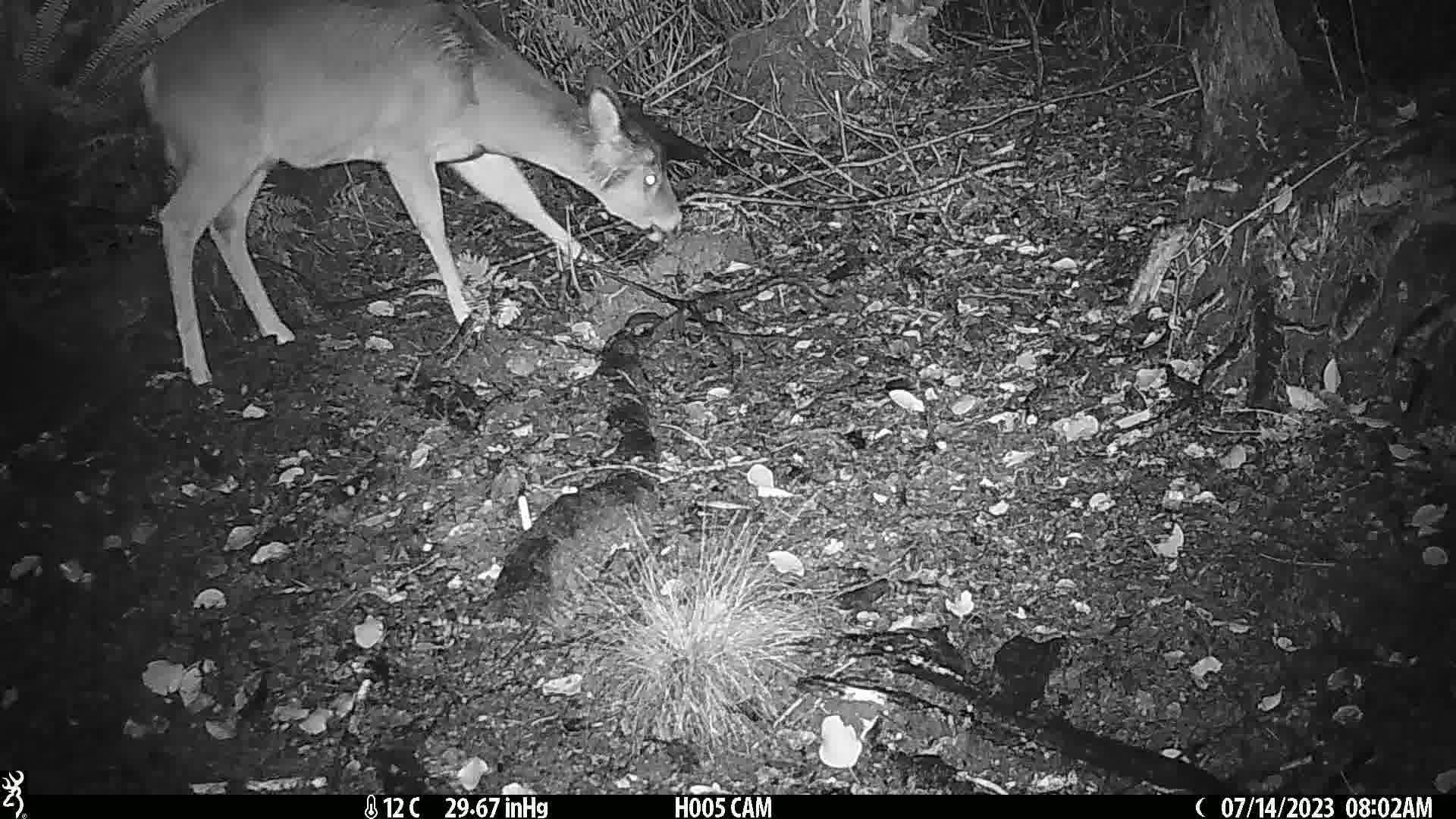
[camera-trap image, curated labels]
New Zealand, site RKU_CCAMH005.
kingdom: Animalia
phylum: Chordata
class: Mammalia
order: Artiodactyla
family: Cervidae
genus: Odocoileus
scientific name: Odocoileus virginianus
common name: white-tailed deer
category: white tailed deer